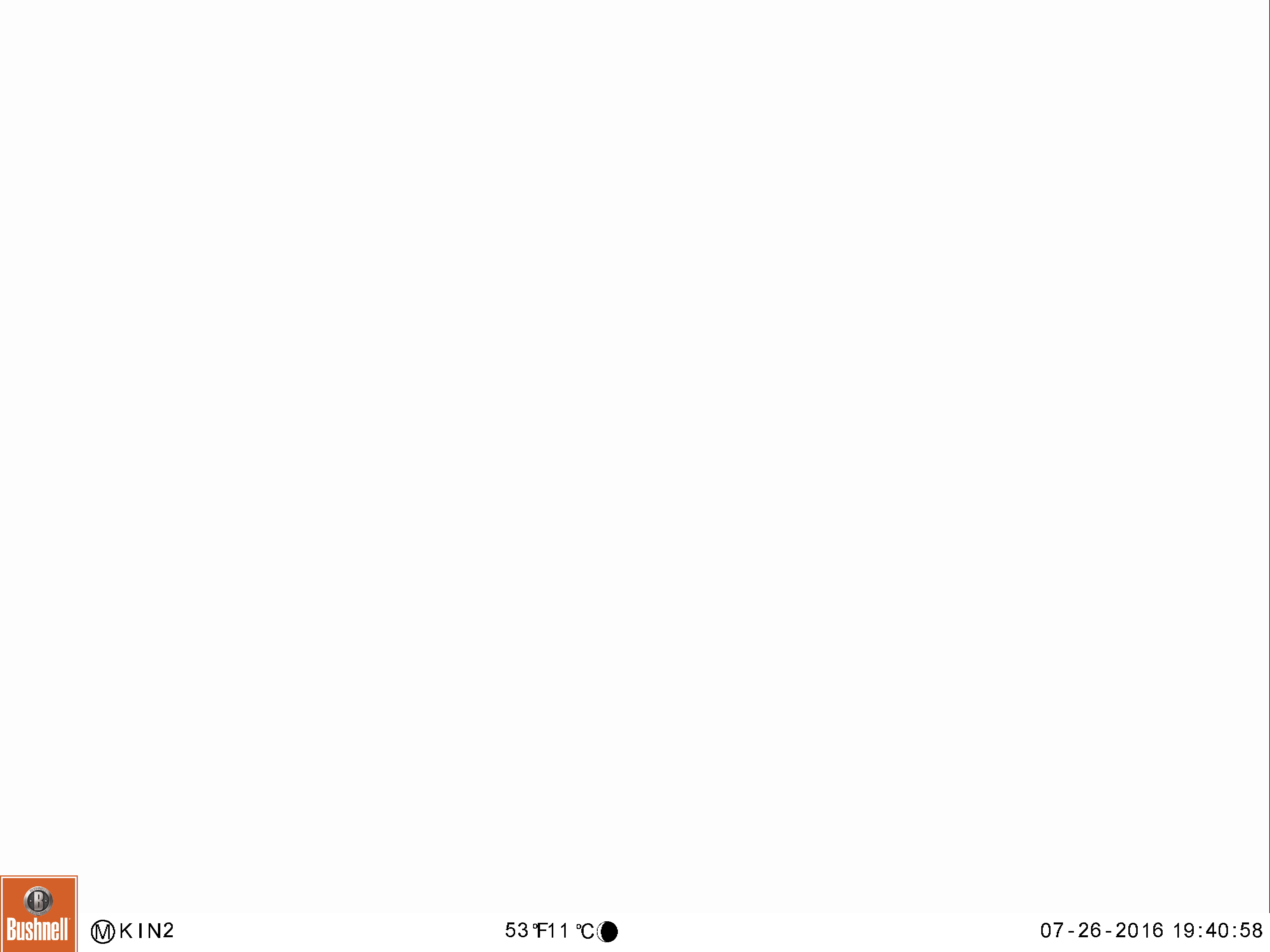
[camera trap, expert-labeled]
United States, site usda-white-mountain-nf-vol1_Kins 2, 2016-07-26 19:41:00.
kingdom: Animalia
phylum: Chordata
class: Mammalia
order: Artiodactyla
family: Cervidae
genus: Alces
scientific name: Alces alces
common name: moose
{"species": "moose (Alces alces)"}